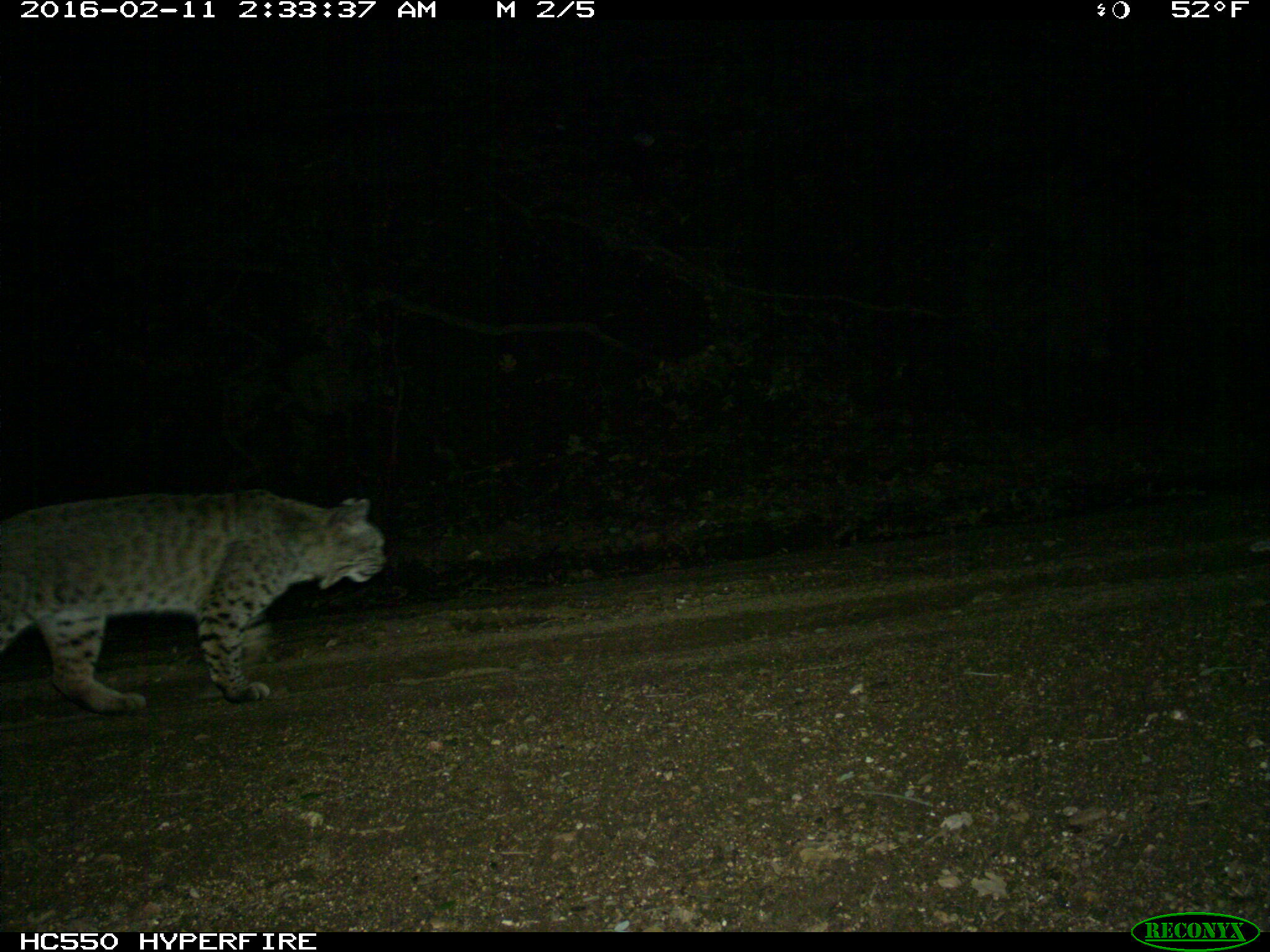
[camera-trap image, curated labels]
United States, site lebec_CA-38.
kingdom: Animalia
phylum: Chordata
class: Mammalia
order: Carnivora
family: Felidae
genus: Lynx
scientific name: Lynx rufus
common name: bobcat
Lynx rufus (bobcat).